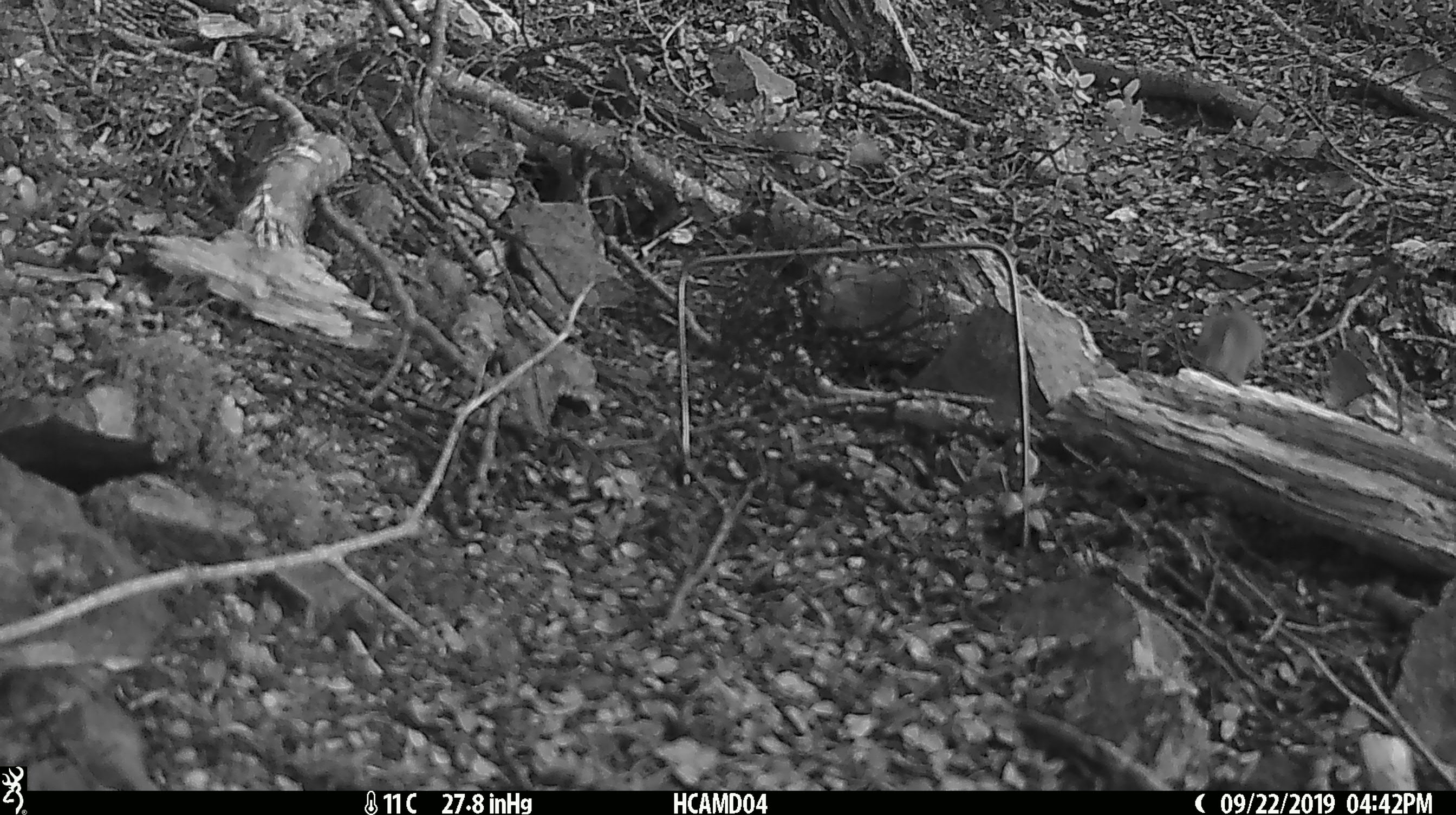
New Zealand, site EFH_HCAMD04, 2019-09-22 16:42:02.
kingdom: Animalia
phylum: Chordata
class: Mammalia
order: Rodentia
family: Muridae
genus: Mus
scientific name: Mus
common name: mouse